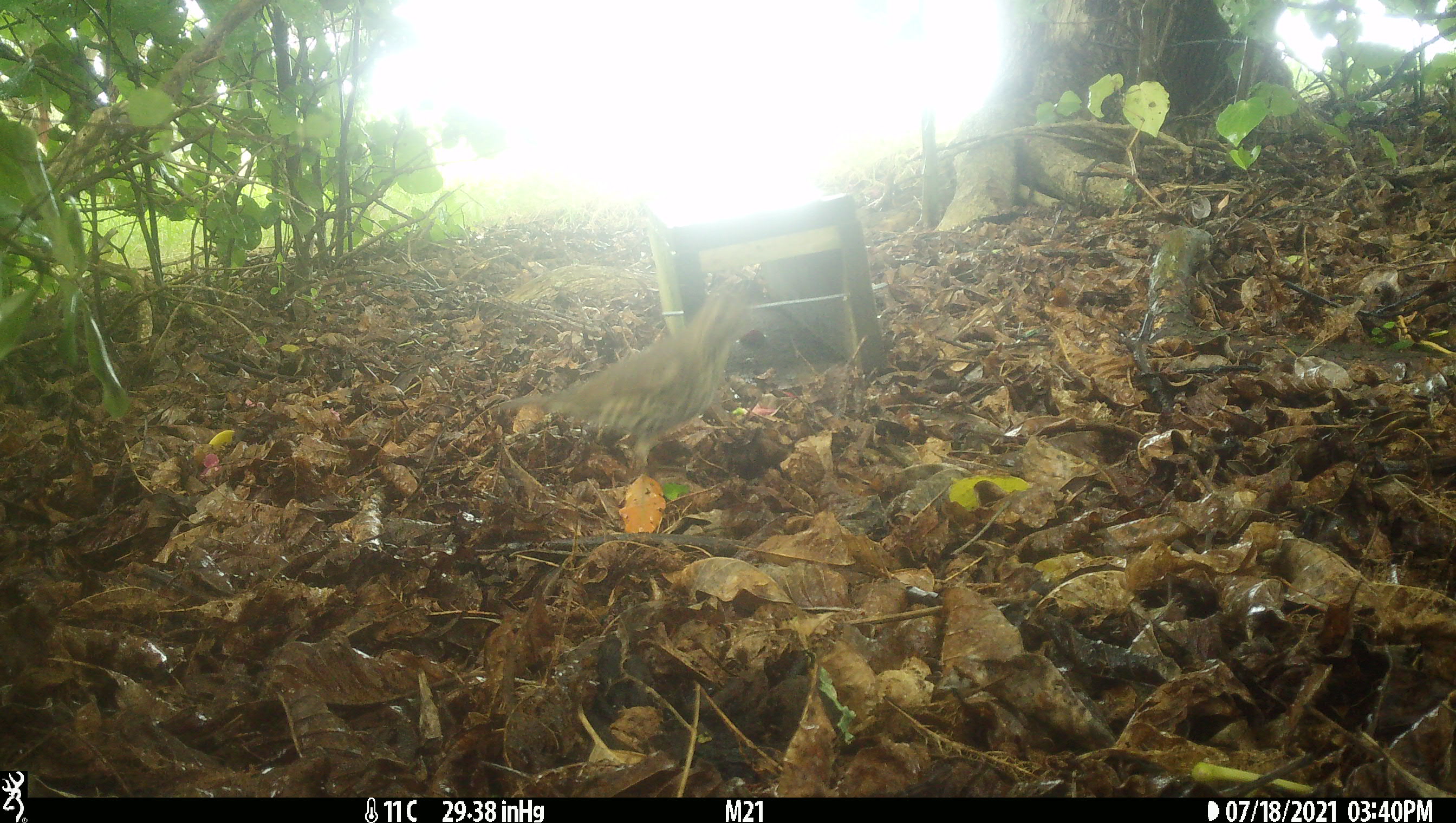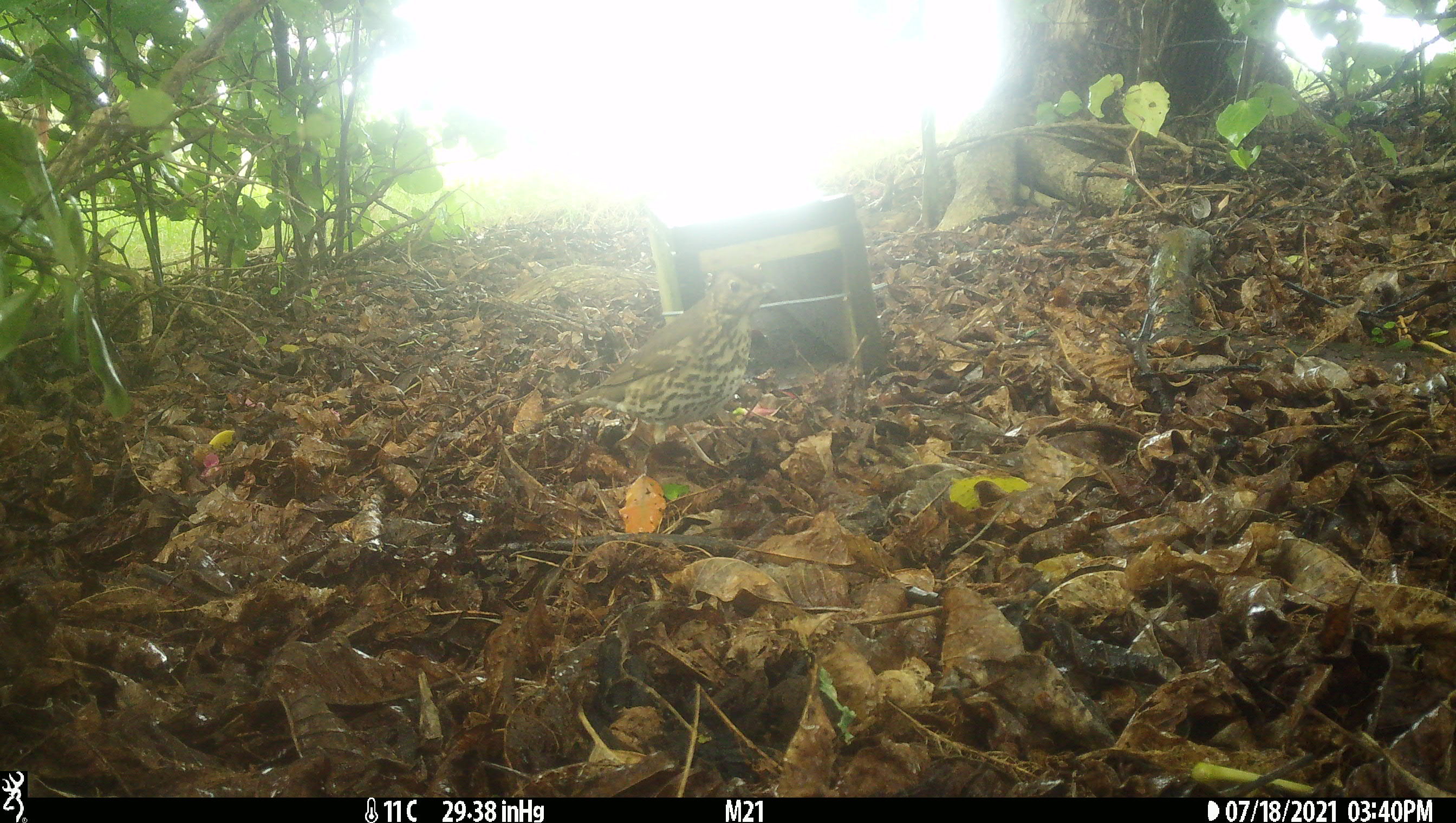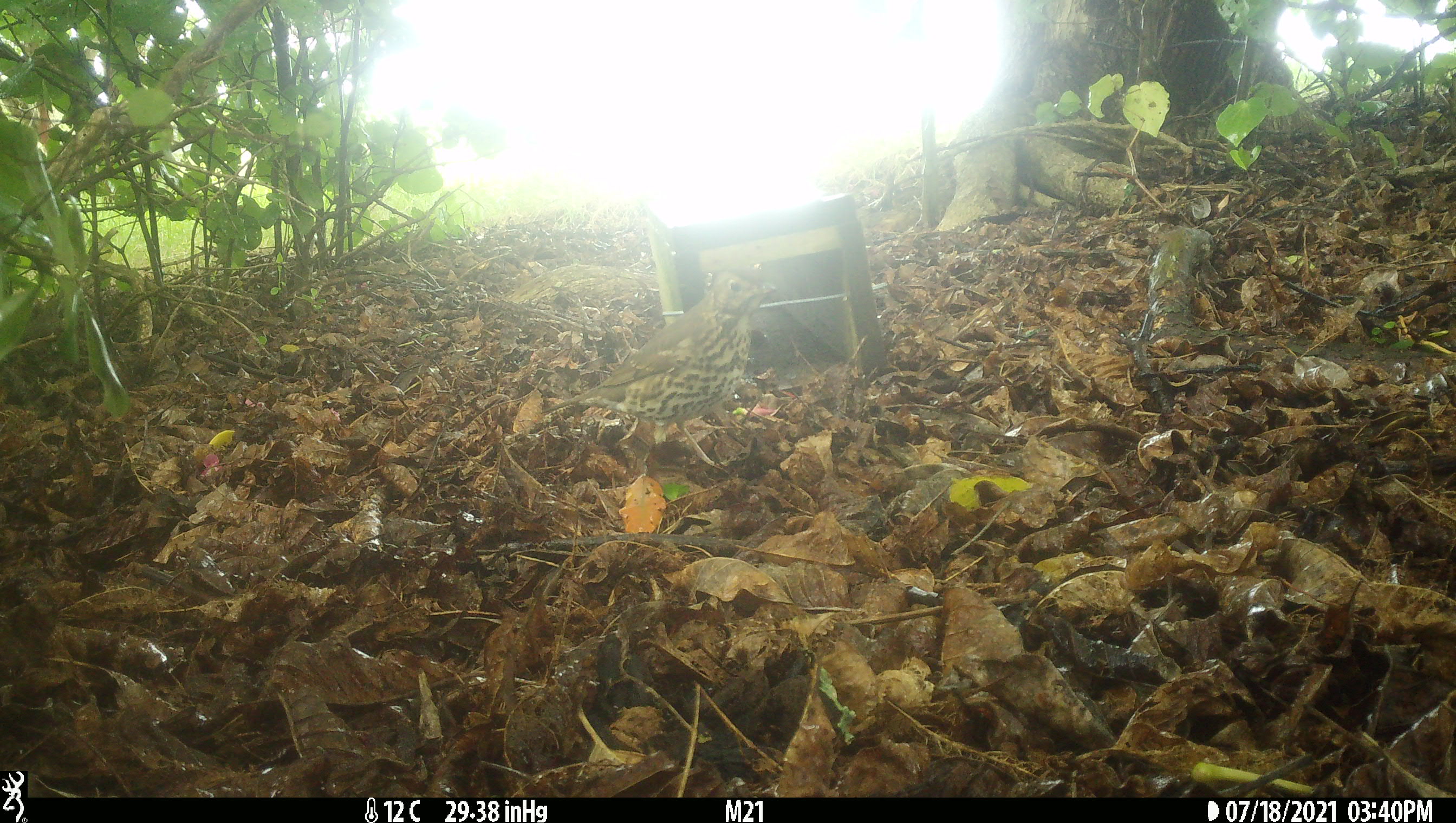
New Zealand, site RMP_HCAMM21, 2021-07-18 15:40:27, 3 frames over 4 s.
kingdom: Animalia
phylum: Chordata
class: Aves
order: Passeriformes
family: Turdidae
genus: Turdus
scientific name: Turdus philomelos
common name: song thrush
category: thrush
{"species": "thrush (song thrush) (Turdus philomelos)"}